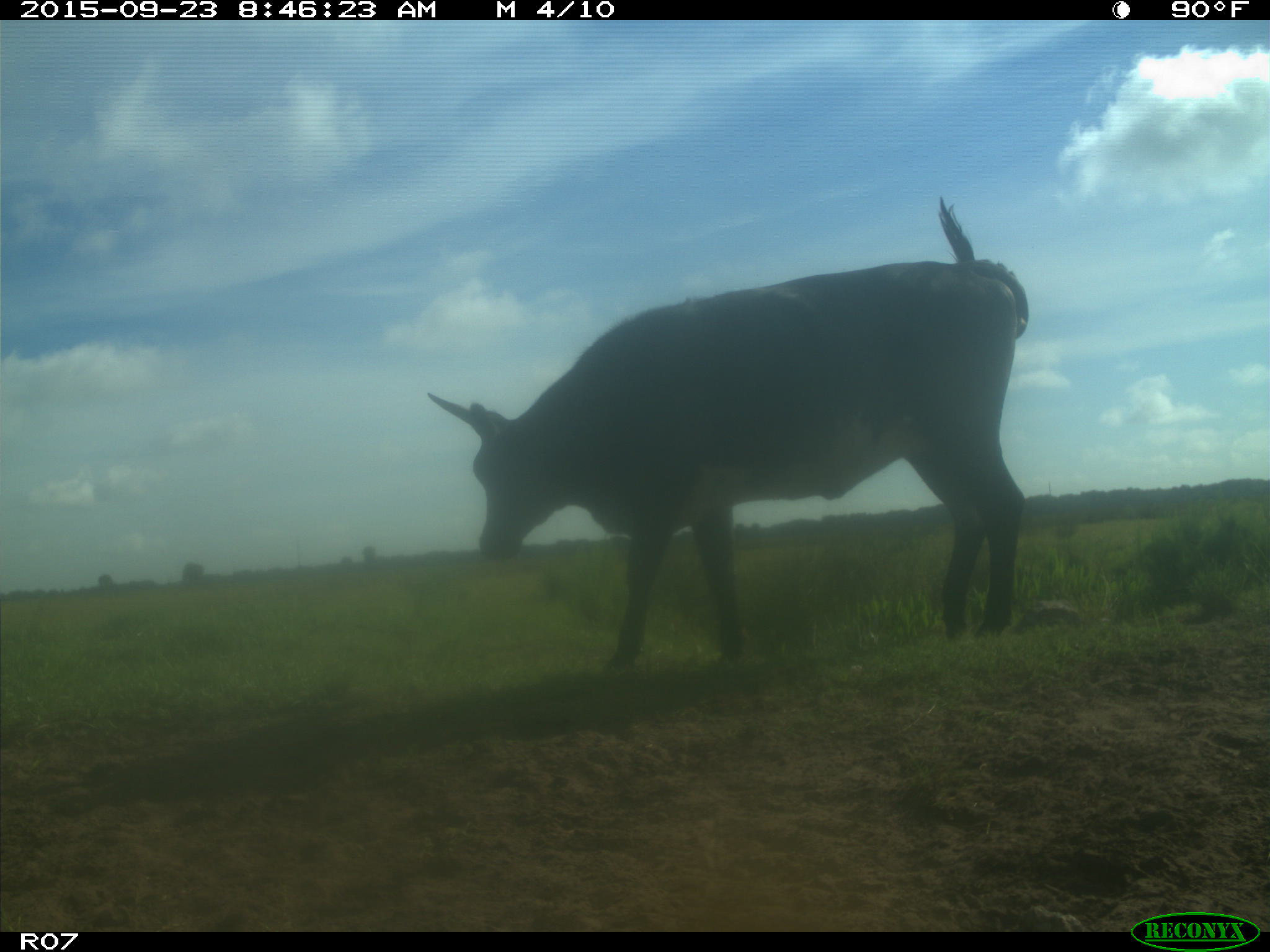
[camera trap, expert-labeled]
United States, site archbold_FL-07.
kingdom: Animalia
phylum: Chordata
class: Mammalia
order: Artiodactyla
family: Bovidae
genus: Bos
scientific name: Bos taurus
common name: domestic cow